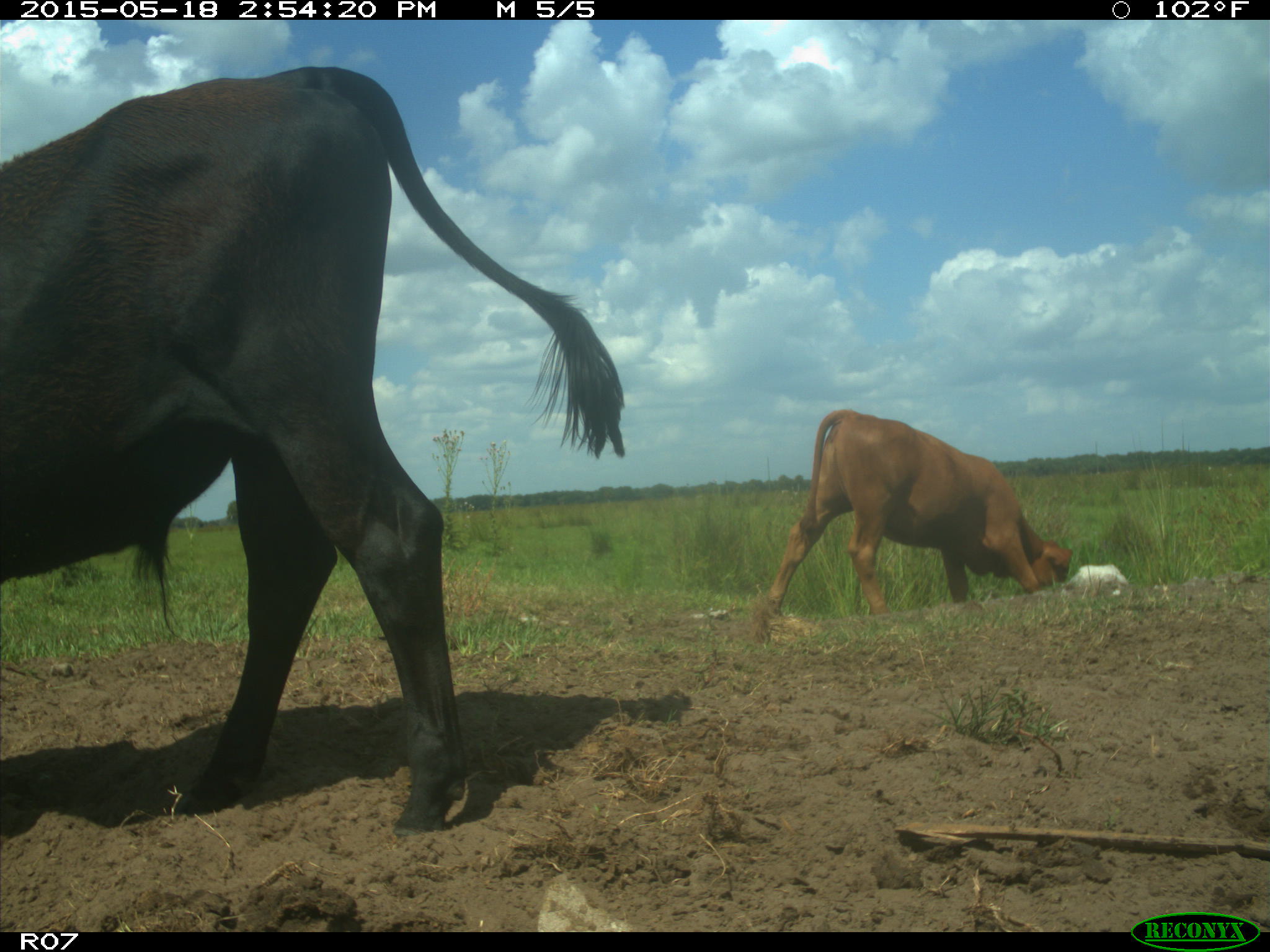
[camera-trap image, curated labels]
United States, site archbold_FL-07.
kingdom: Animalia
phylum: Chordata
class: Mammalia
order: Artiodactyla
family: Bovidae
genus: Bos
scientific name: Bos taurus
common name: domestic cow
Bos taurus (domestic cow).